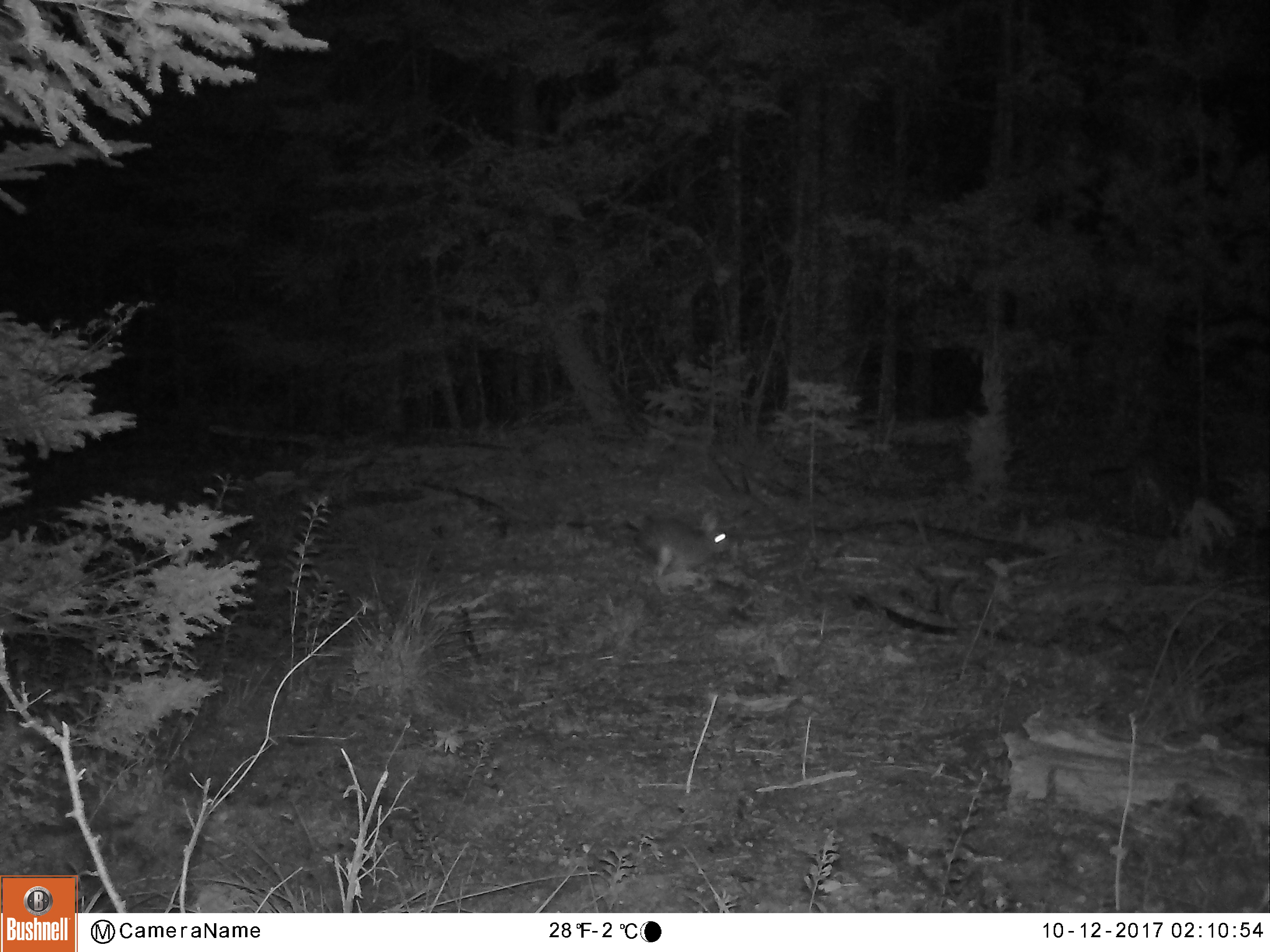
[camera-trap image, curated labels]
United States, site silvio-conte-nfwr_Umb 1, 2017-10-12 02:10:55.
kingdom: Animalia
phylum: Chordata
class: Mammalia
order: Lagomorpha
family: Leporidae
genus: Lepus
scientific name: Lepus americanus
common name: snowshoe hare